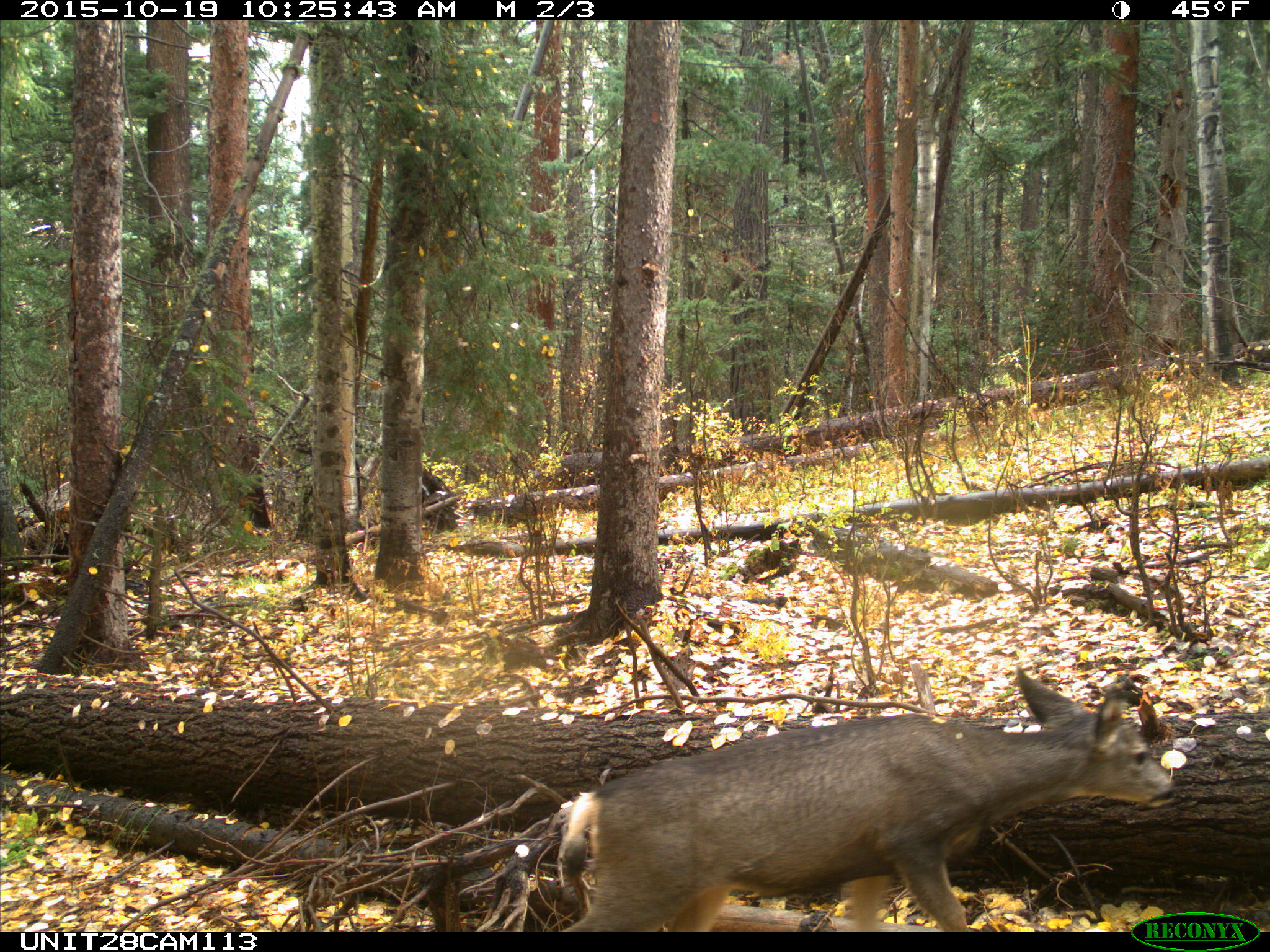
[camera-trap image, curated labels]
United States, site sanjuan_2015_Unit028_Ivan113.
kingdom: Animalia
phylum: Chordata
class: Mammalia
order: Artiodactyla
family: Cervidae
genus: Odocoileus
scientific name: Odocoileus hemionus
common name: mule deer